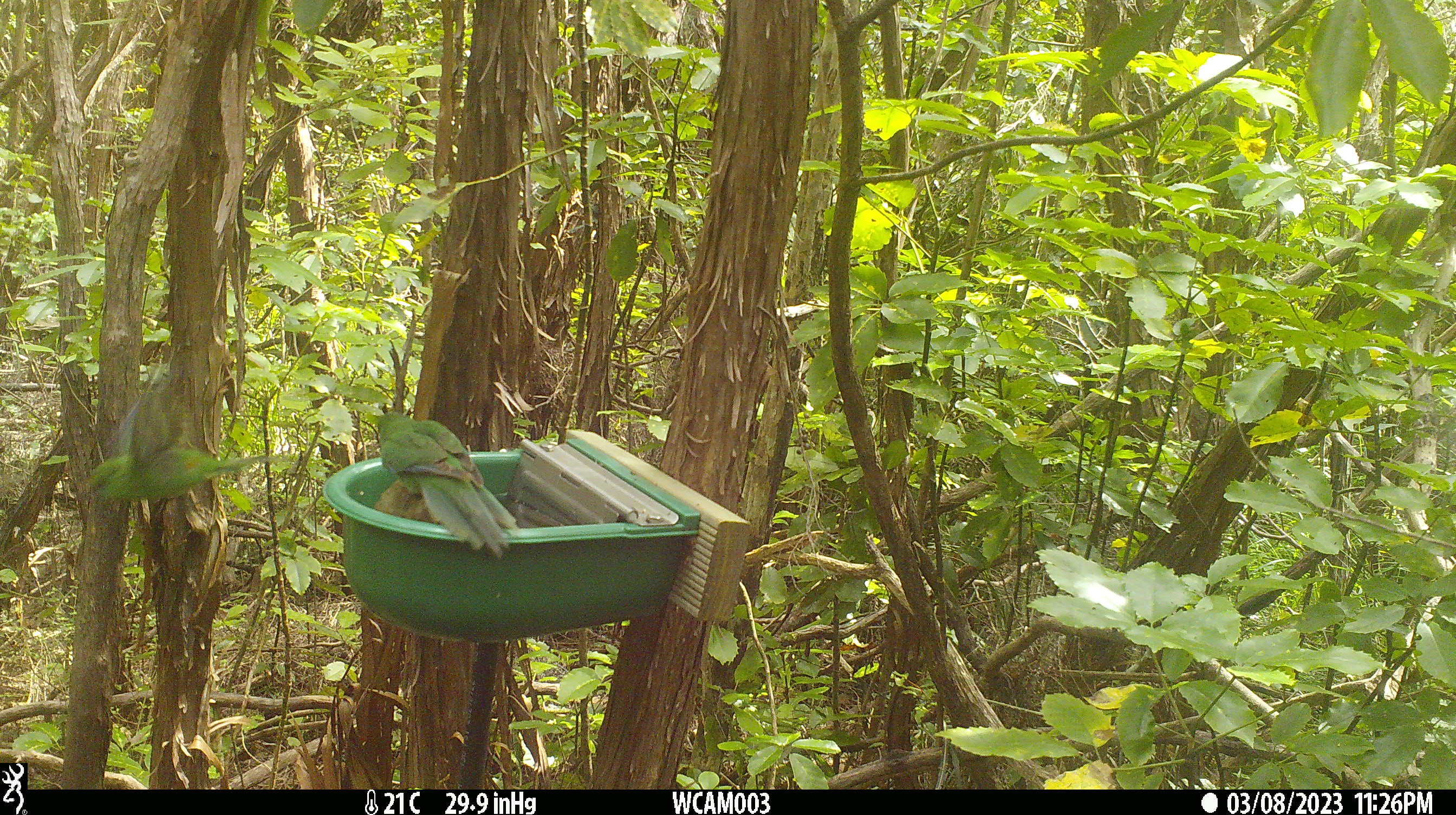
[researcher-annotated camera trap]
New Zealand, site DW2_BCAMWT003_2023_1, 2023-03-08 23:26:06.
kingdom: Animalia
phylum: Chordata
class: Aves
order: Psittaciformes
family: Psittaculidae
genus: Cyanoramphus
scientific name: Cyanoramphus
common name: parakeet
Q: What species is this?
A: Parakeet (Cyanoramphus).